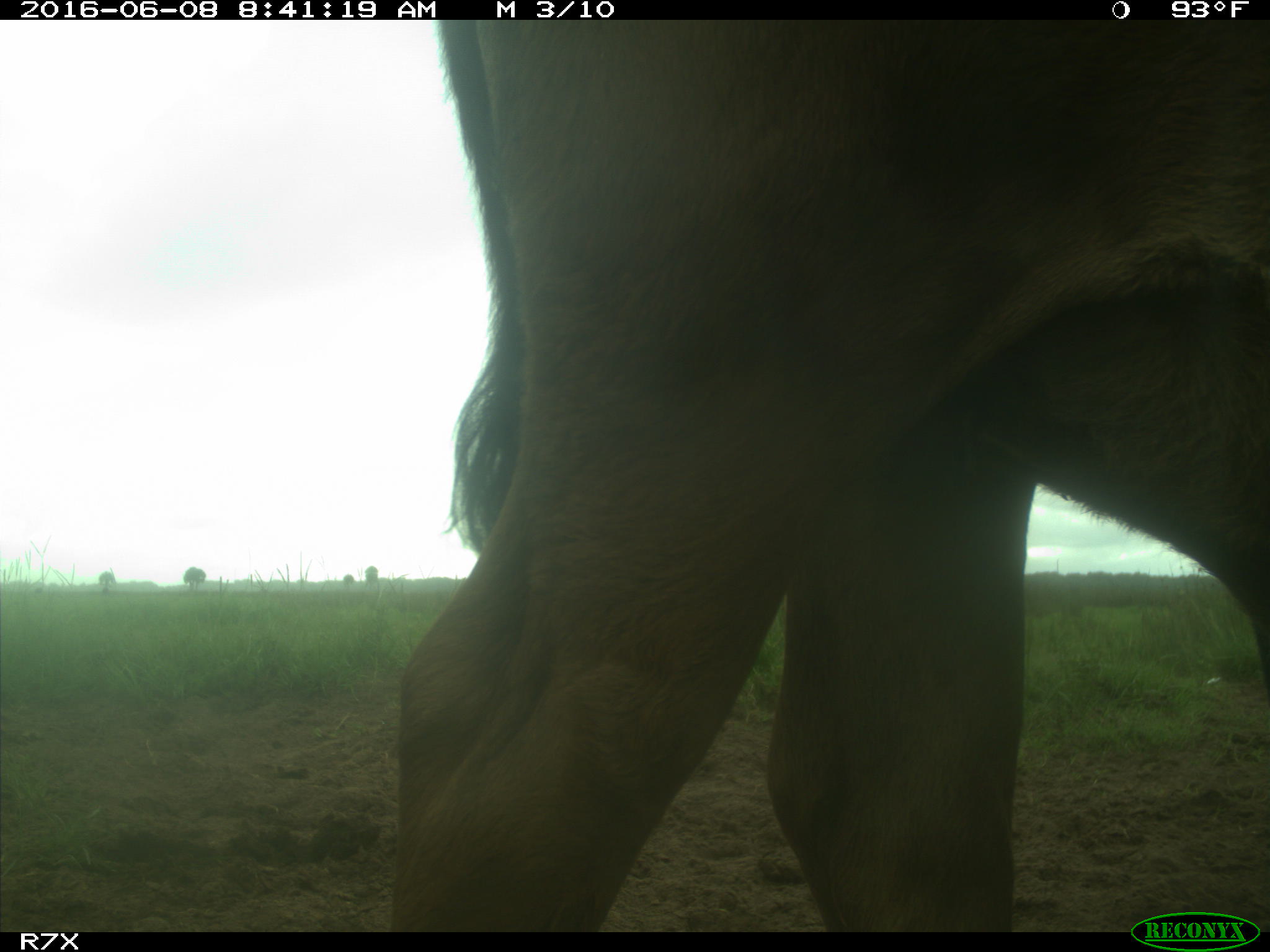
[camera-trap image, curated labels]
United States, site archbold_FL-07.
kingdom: Animalia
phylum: Chordata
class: Mammalia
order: Artiodactyla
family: Bovidae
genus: Bos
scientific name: Bos taurus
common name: domestic cow